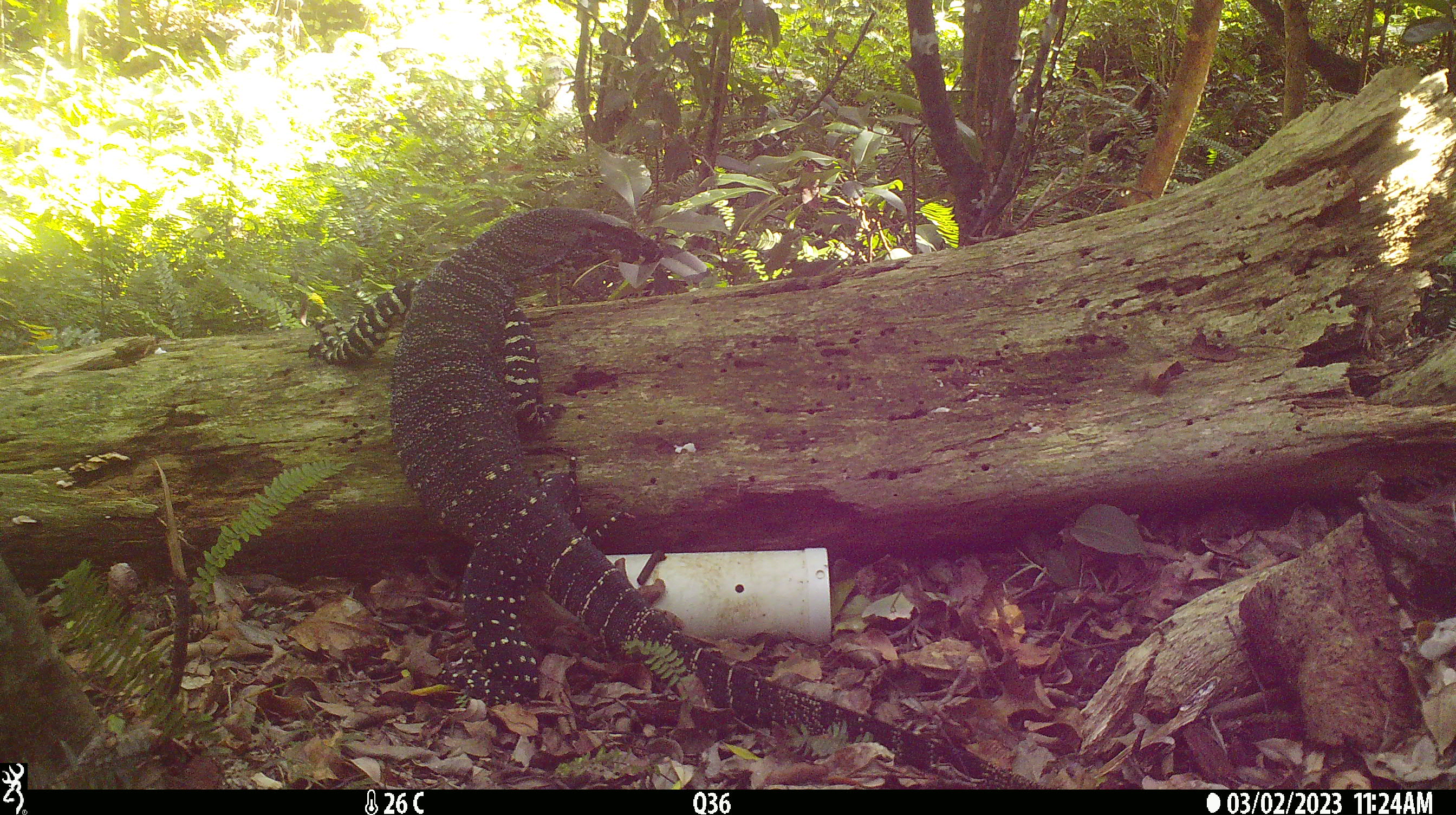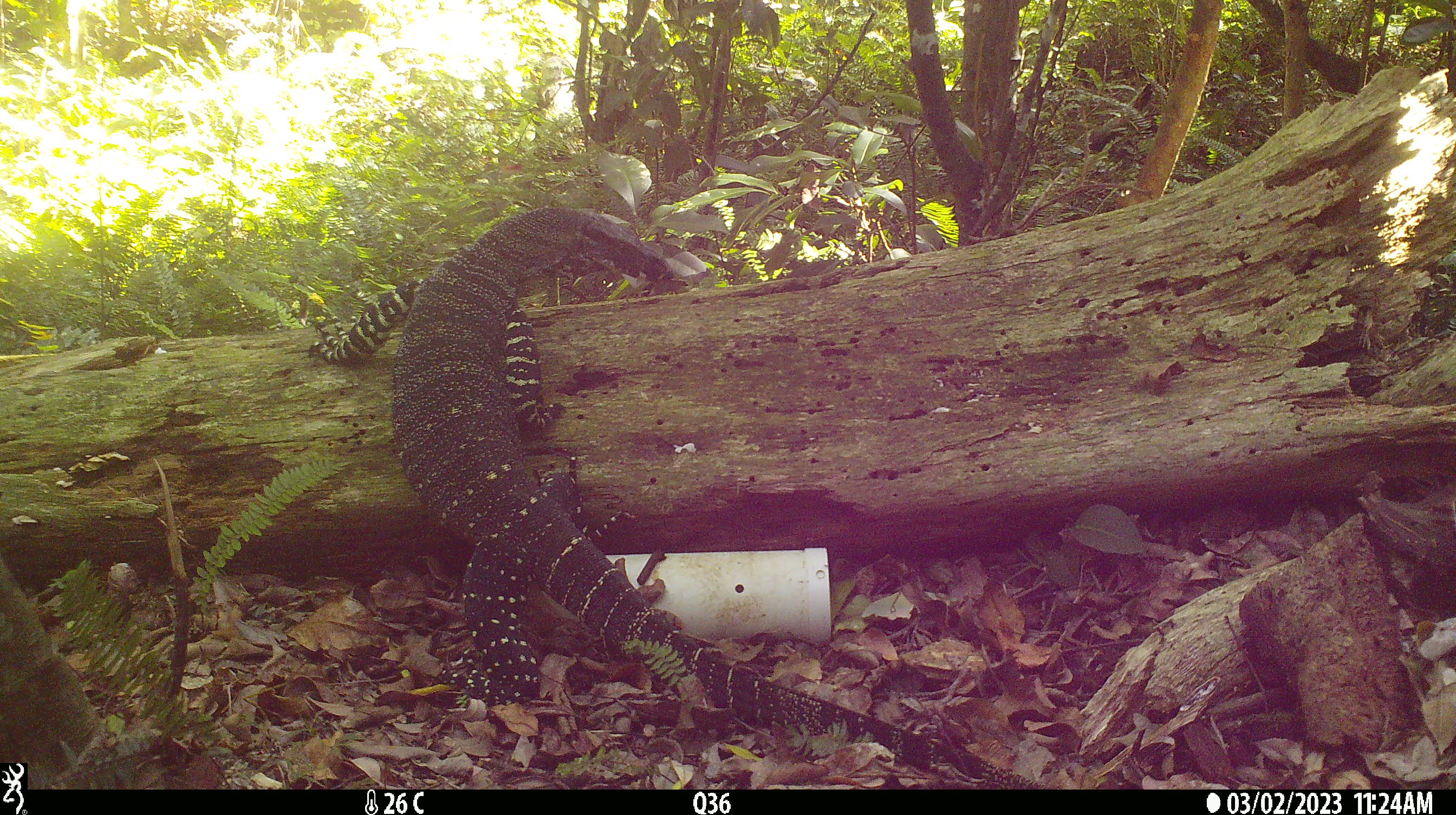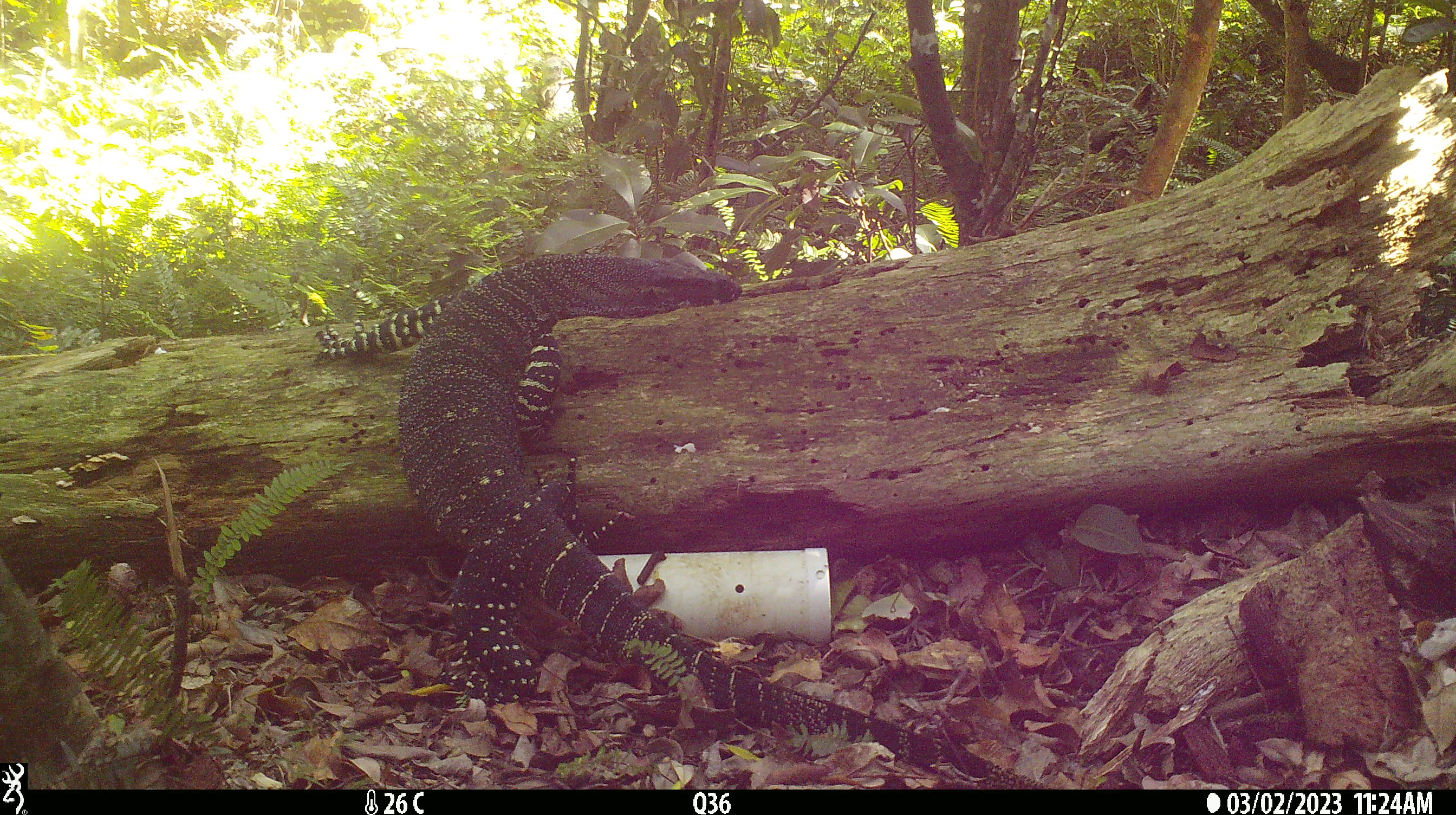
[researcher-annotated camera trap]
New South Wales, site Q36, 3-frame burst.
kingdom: Animalia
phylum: Chordata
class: Reptilia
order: Squamata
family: Varanidae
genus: Varanus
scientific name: Varanus varius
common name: lace monitor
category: goanna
Goanna (lace monitor) (Varanus varius).